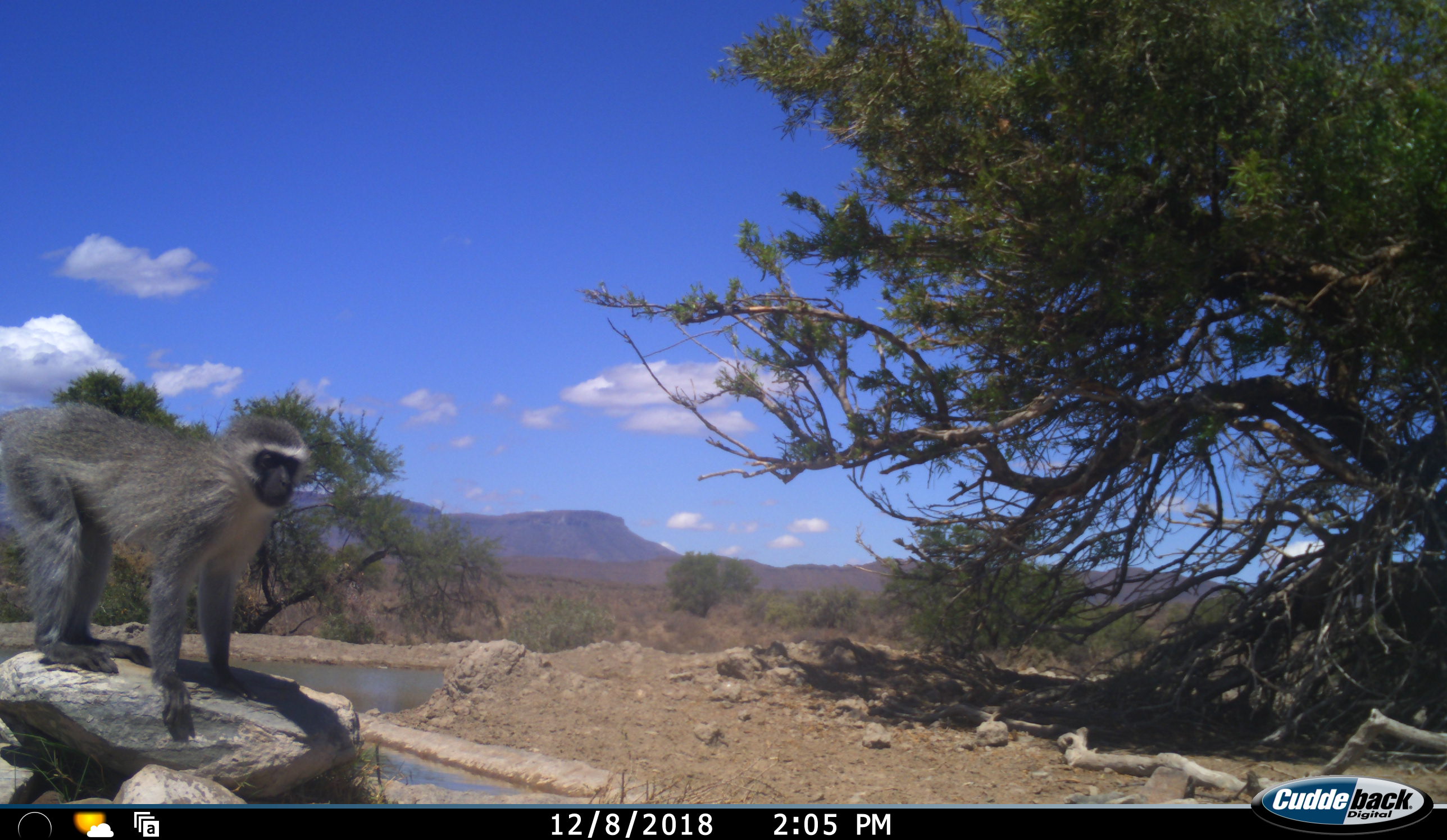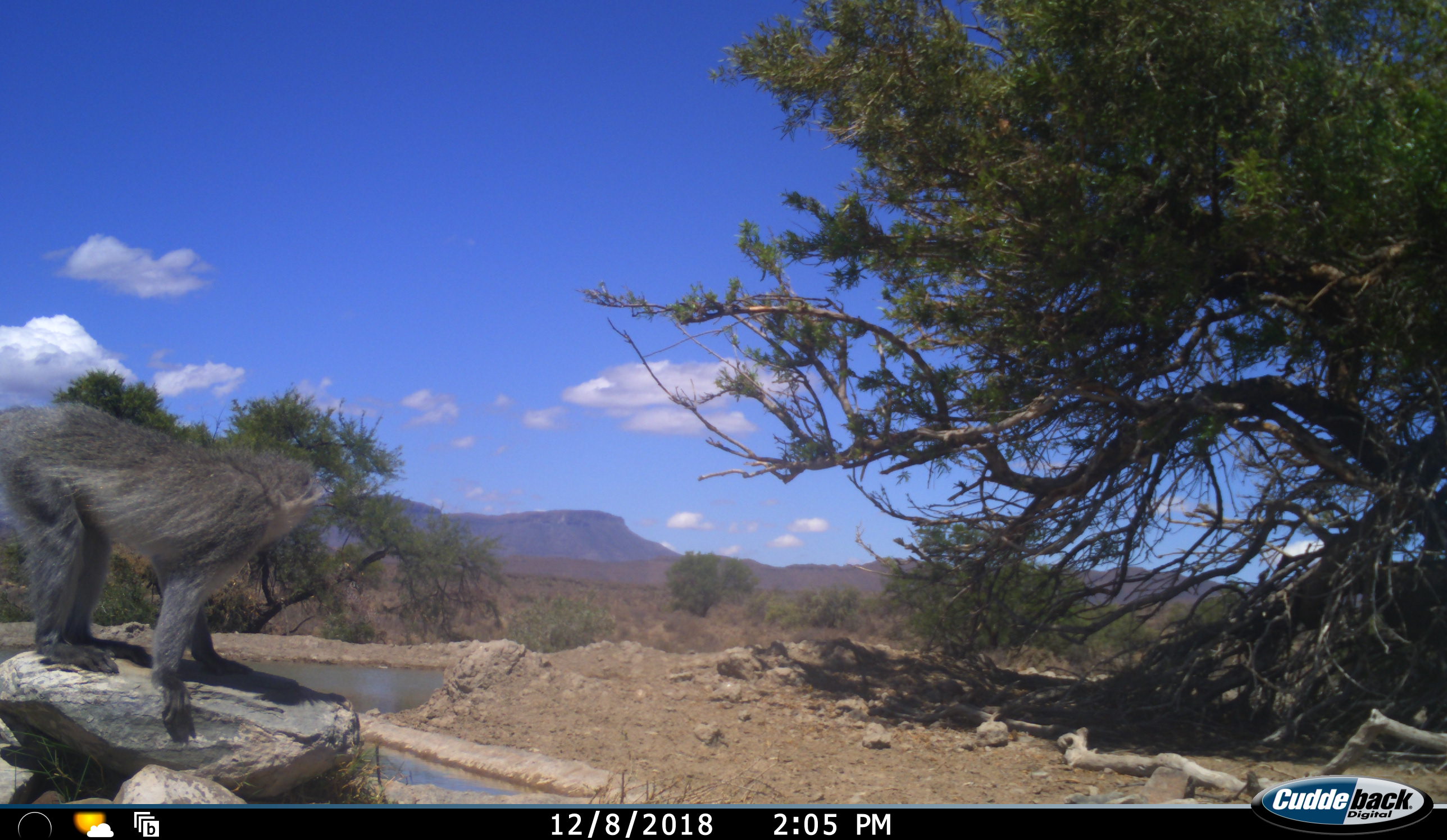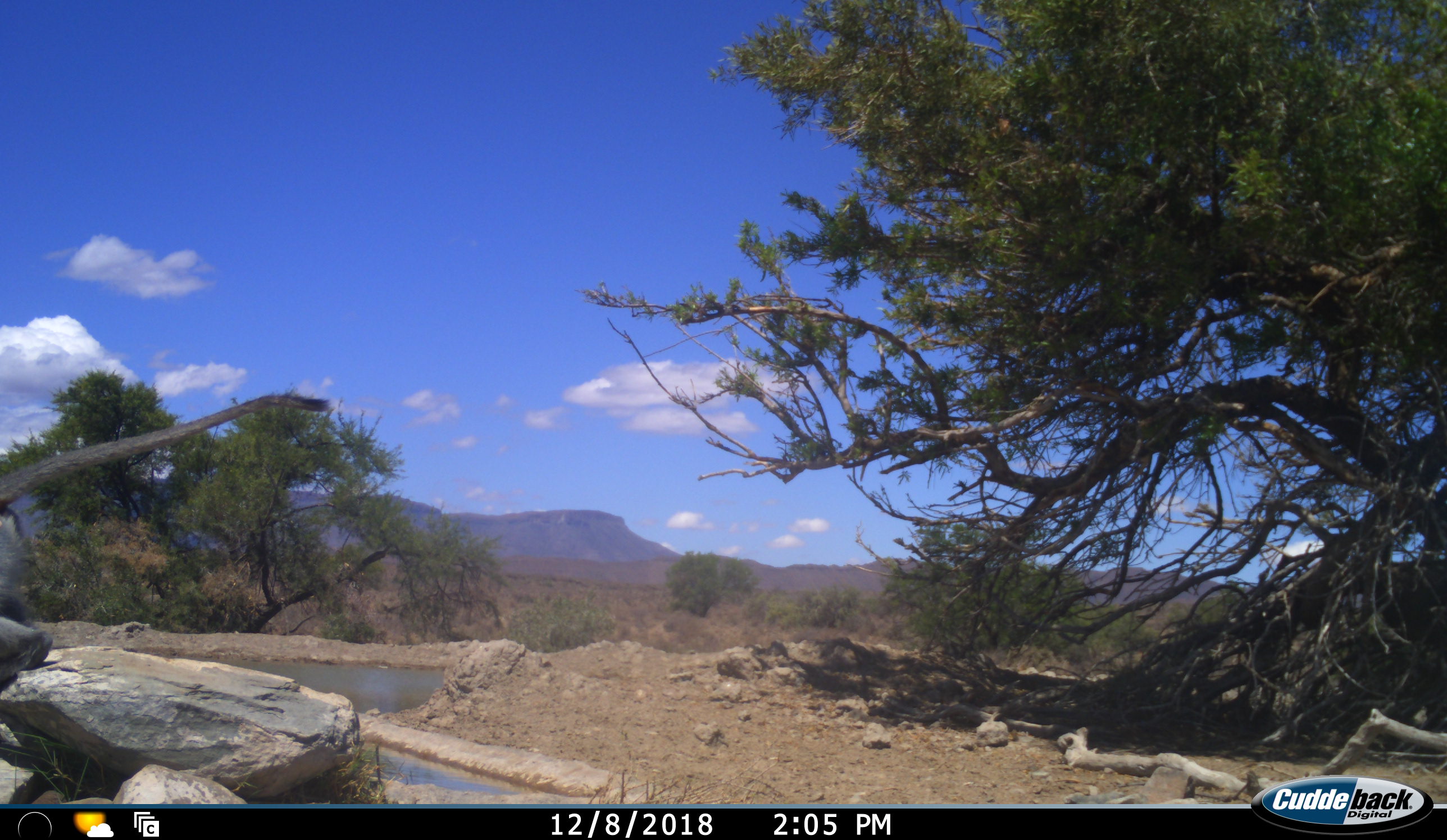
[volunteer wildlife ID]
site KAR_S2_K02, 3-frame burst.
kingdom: Animalia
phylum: Chordata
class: Mammalia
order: Primates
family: Cercopithecidae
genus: Chlorocebus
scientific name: Chlorocebus pygerythrus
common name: vervet monkey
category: monkeyvervet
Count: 1.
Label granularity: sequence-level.